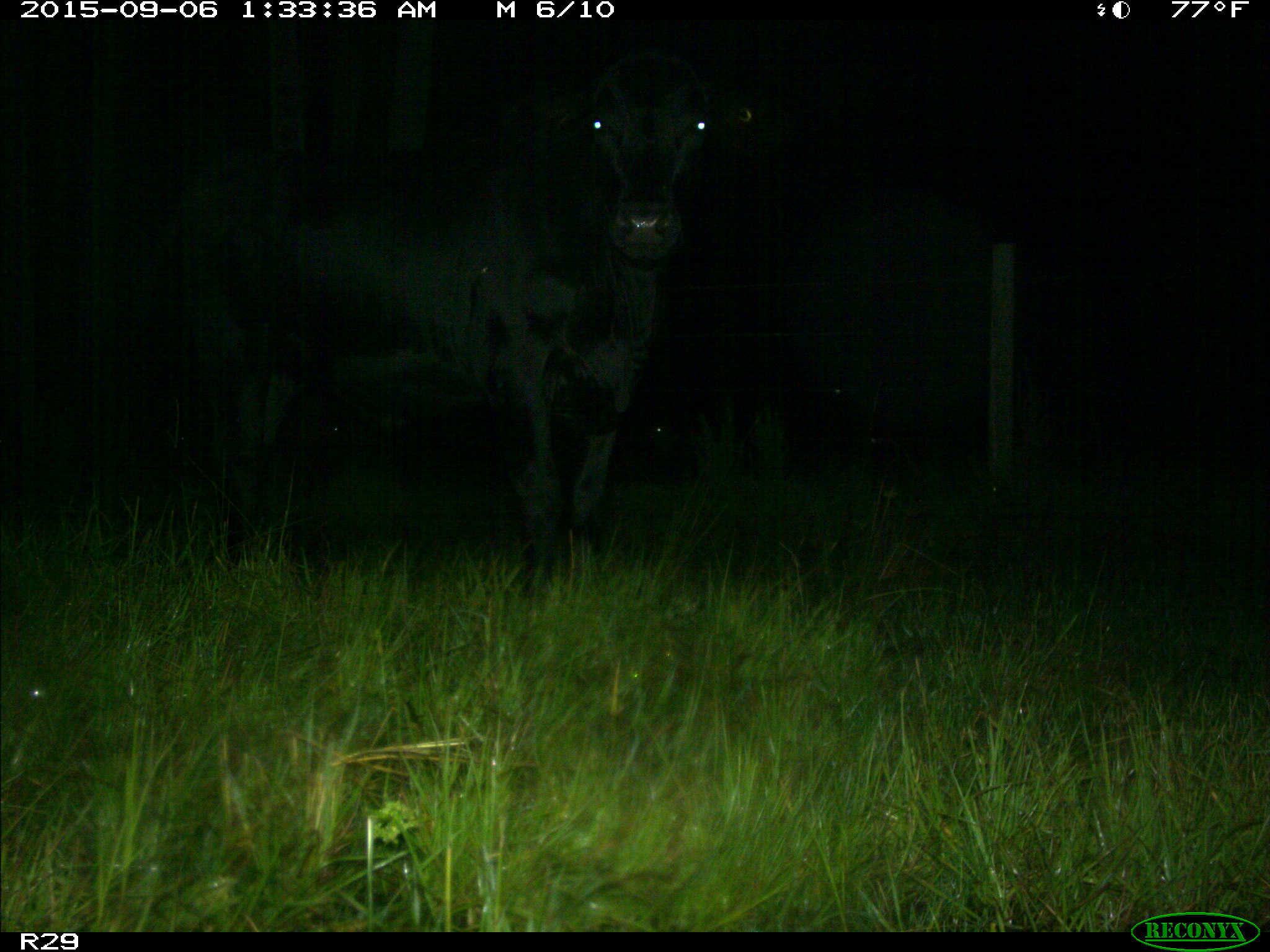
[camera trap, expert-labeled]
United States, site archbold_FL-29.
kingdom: Animalia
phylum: Chordata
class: Mammalia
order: Artiodactyla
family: Bovidae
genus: Bos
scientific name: Bos taurus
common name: domestic cow